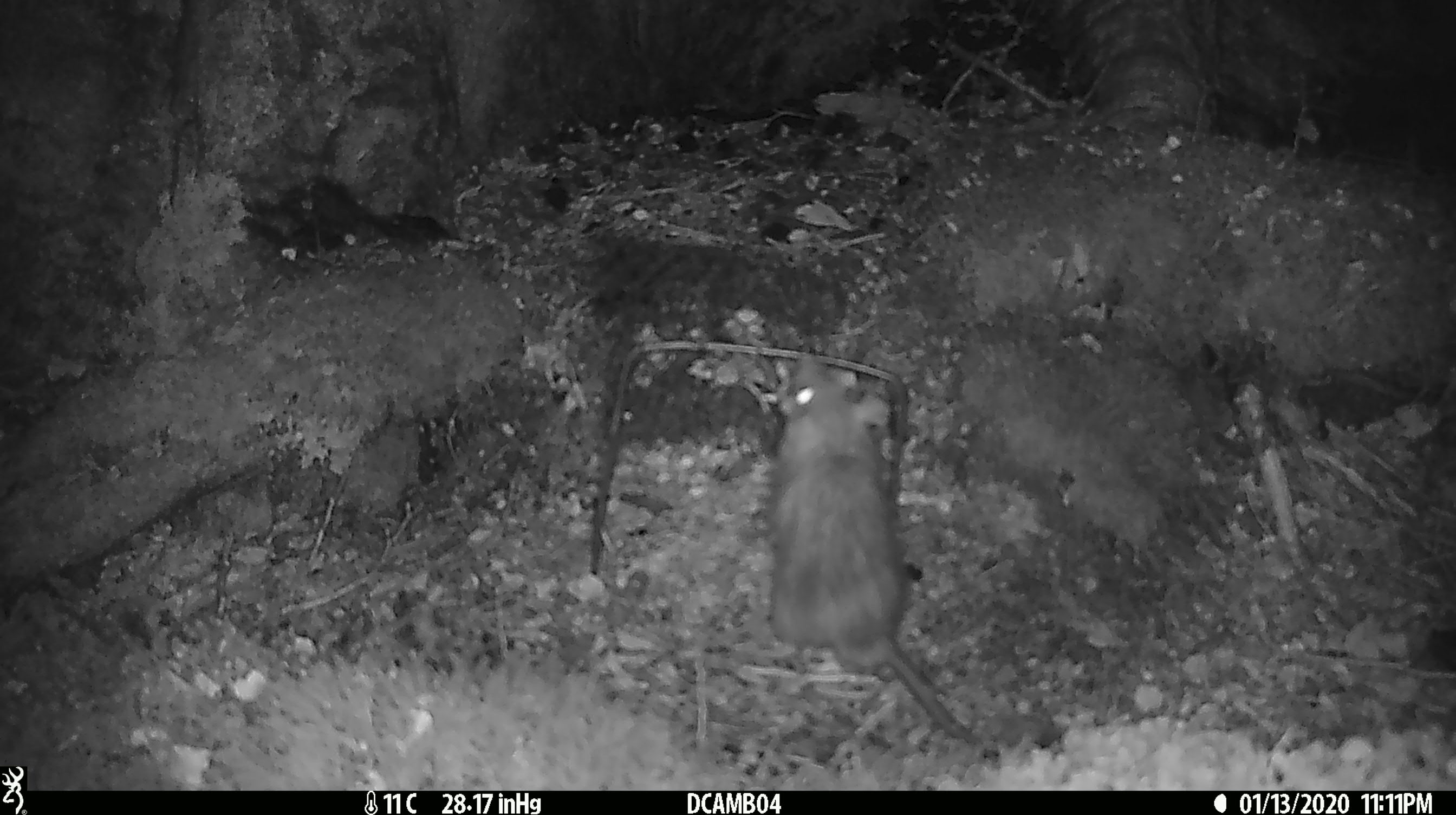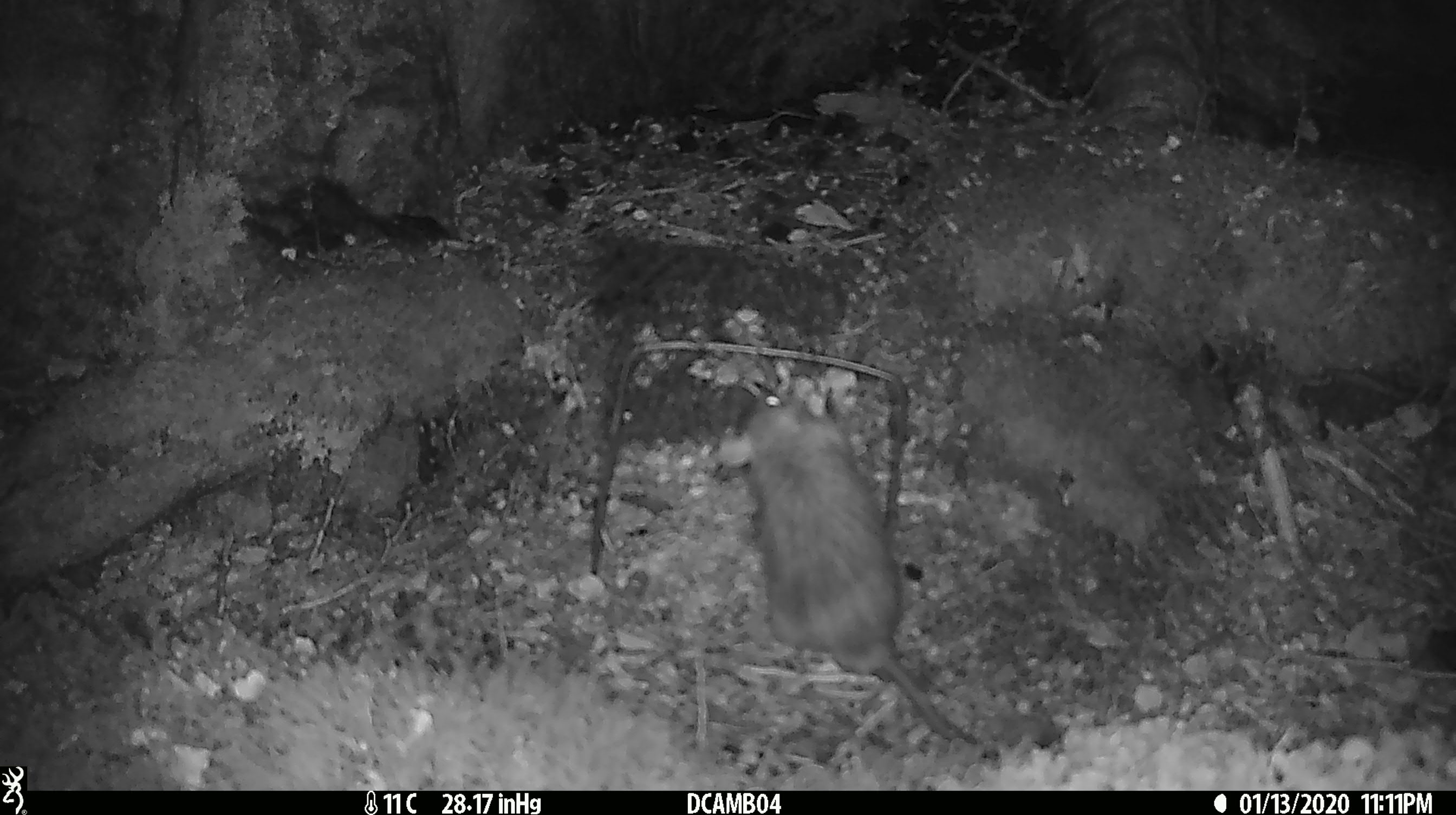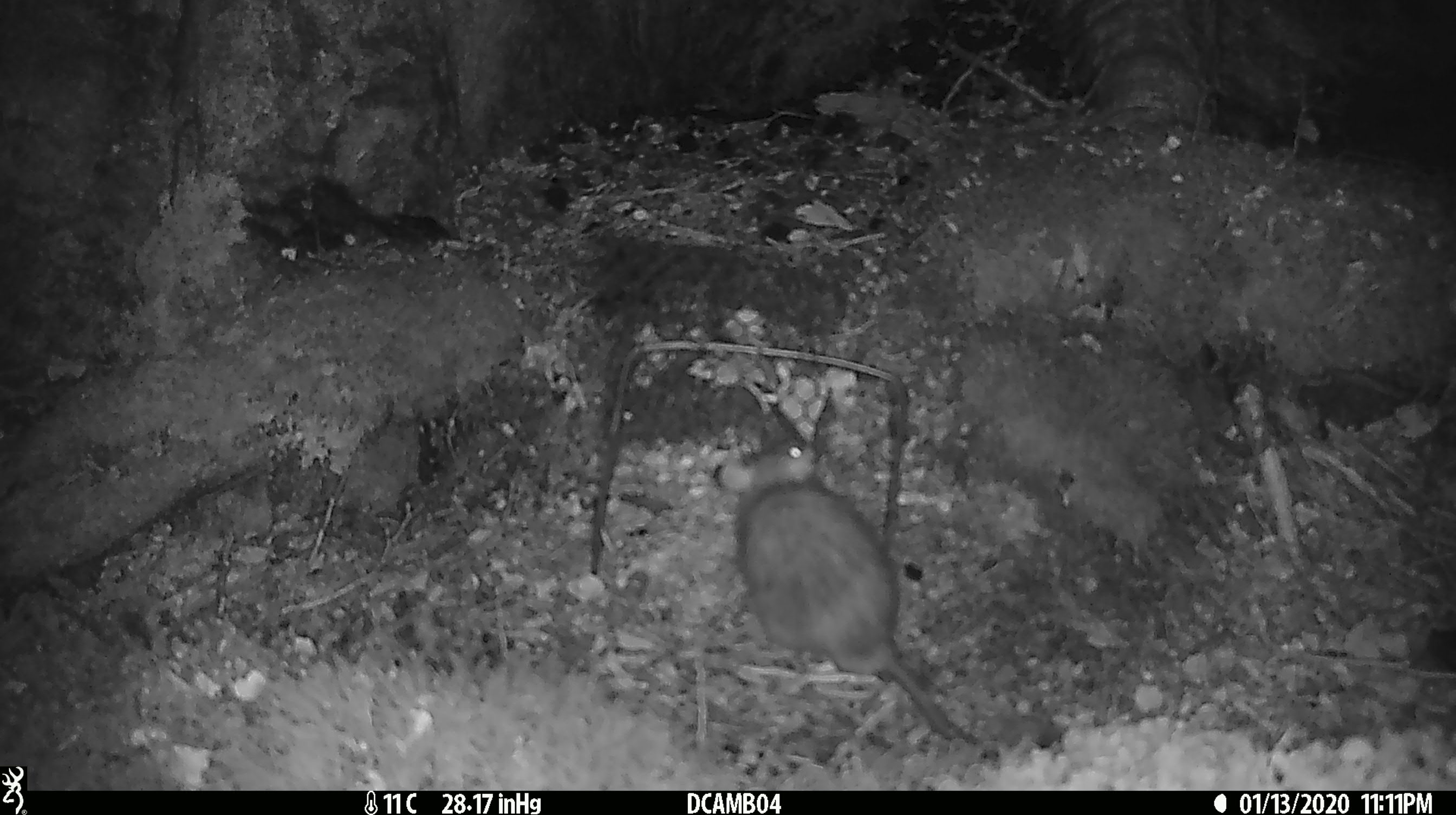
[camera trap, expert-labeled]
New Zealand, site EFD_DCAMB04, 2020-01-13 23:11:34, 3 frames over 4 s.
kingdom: Animalia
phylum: Chordata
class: Mammalia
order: Rodentia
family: Muridae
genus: Rattus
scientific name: Rattus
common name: rat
Rat (Rattus).